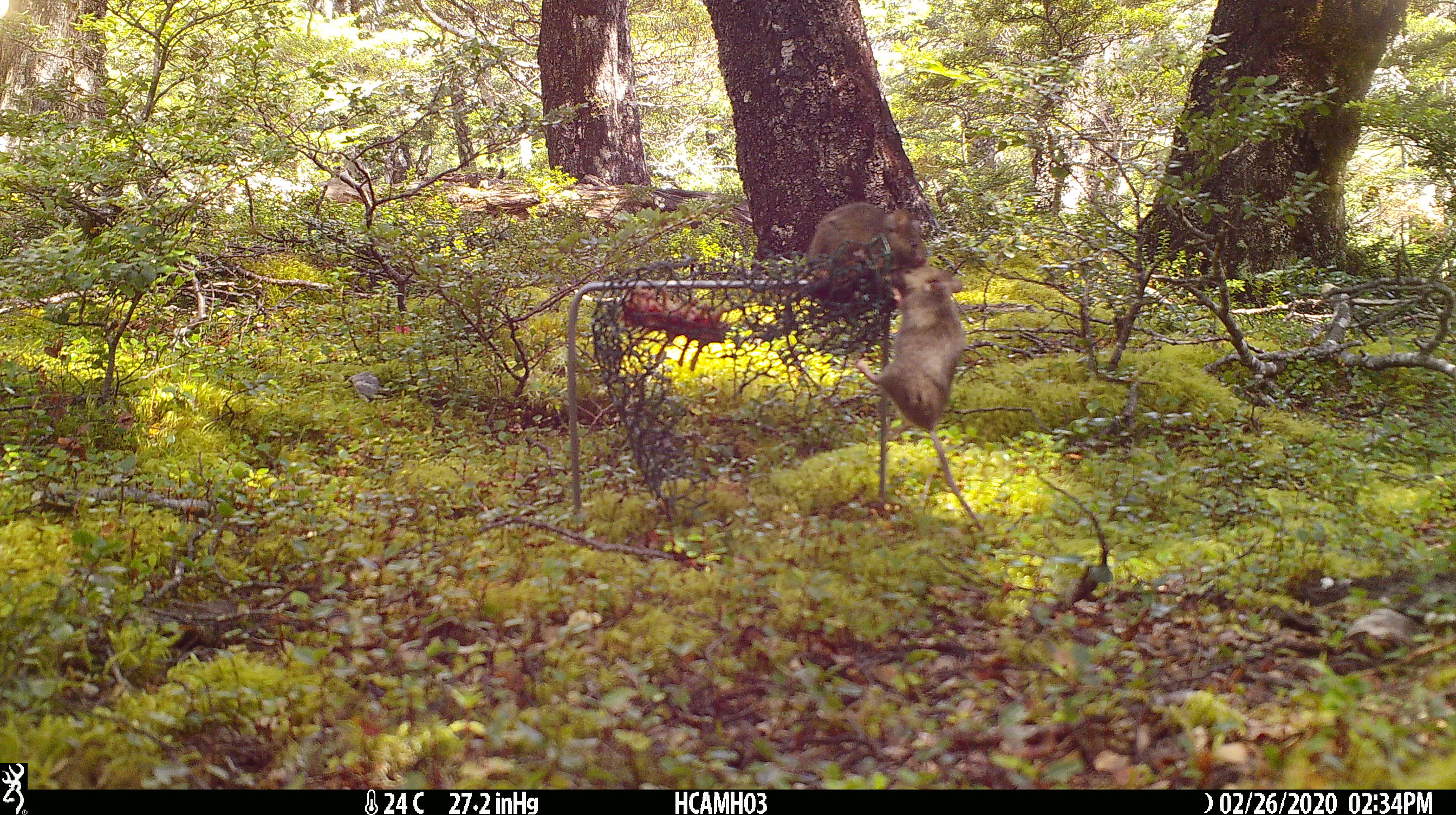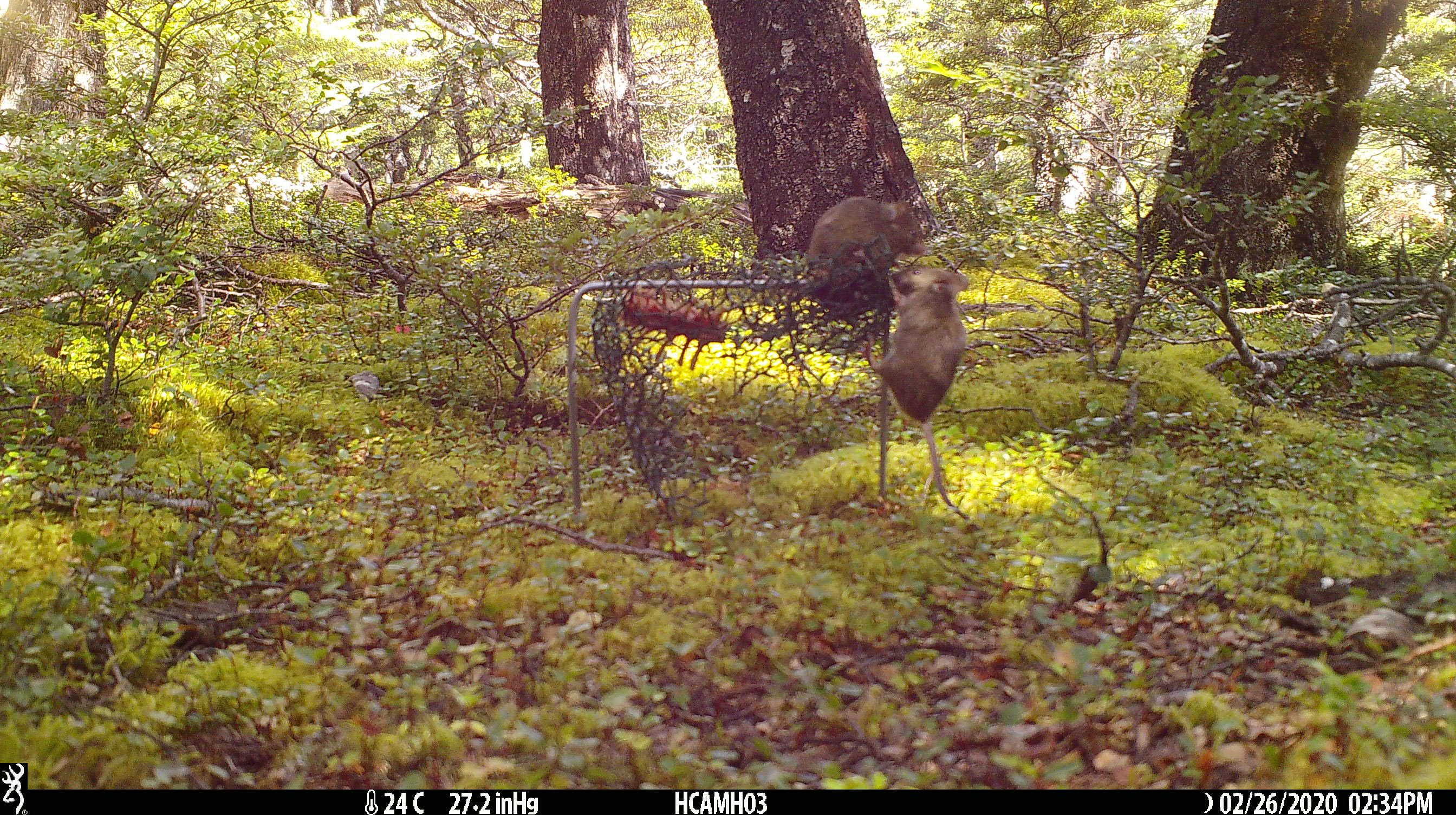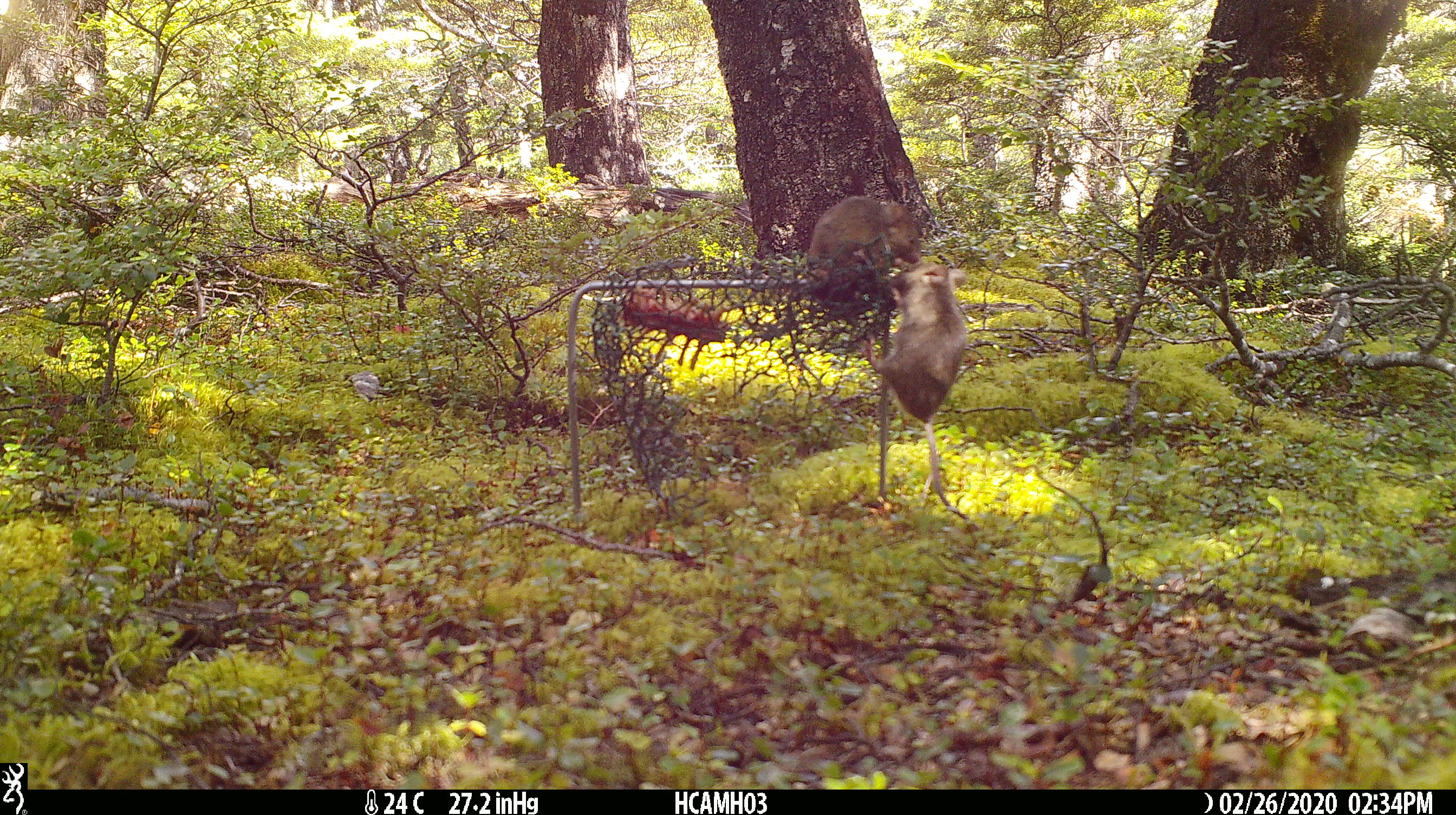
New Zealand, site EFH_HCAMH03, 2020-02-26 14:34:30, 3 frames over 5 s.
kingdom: Animalia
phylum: Chordata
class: Mammalia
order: Rodentia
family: Muridae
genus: Mus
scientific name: Mus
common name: mouse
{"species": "mouse (Mus)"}